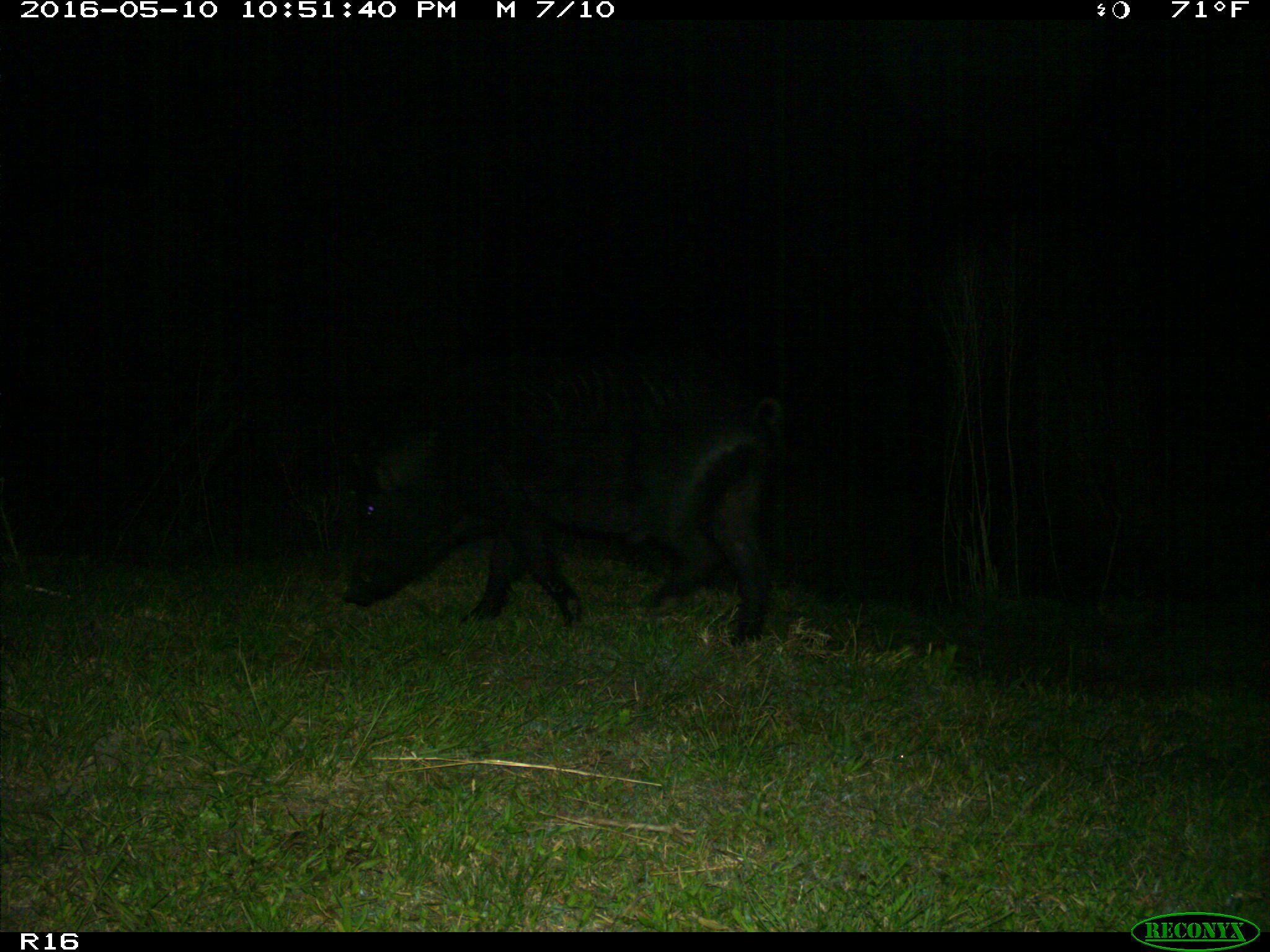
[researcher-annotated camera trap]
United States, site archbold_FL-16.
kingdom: Animalia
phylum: Chordata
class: Mammalia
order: Artiodactyla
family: Suidae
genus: Sus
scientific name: Sus scrofa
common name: wild boar